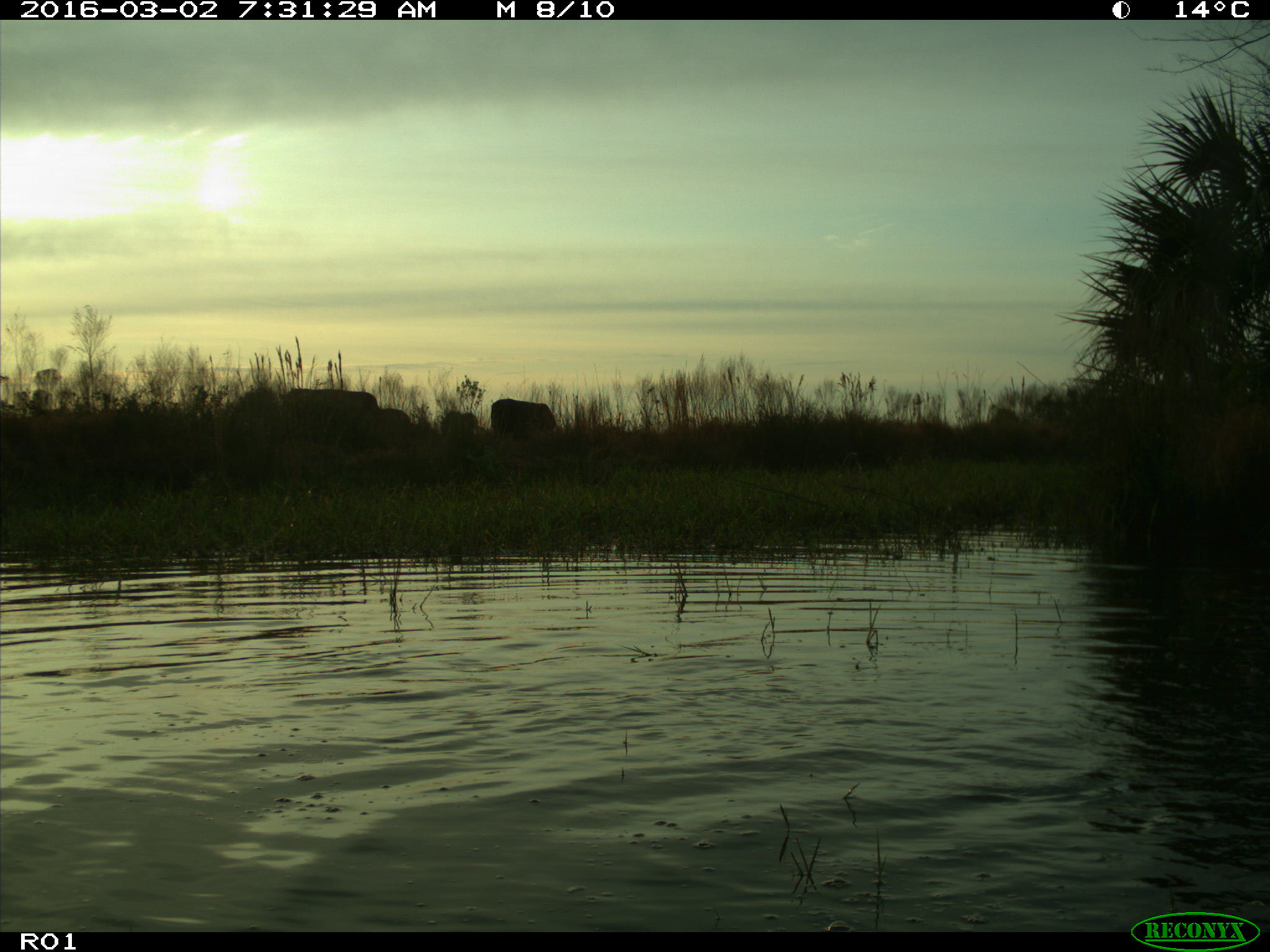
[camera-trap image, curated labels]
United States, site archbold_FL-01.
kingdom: Animalia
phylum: Chordata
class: Mammalia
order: Artiodactyla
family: Bovidae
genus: Bos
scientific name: Bos taurus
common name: domestic cow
Bos taurus (domestic cow).